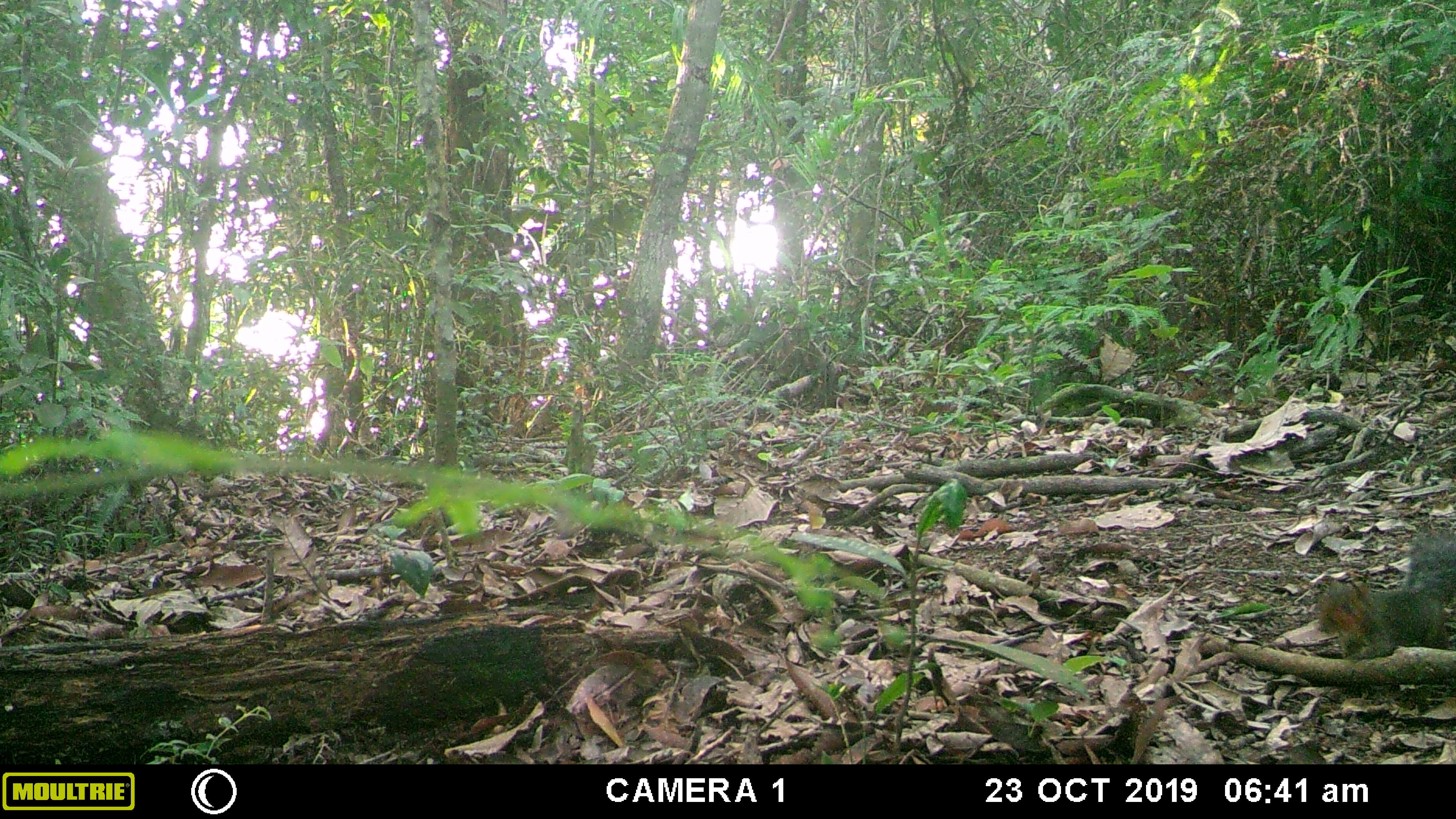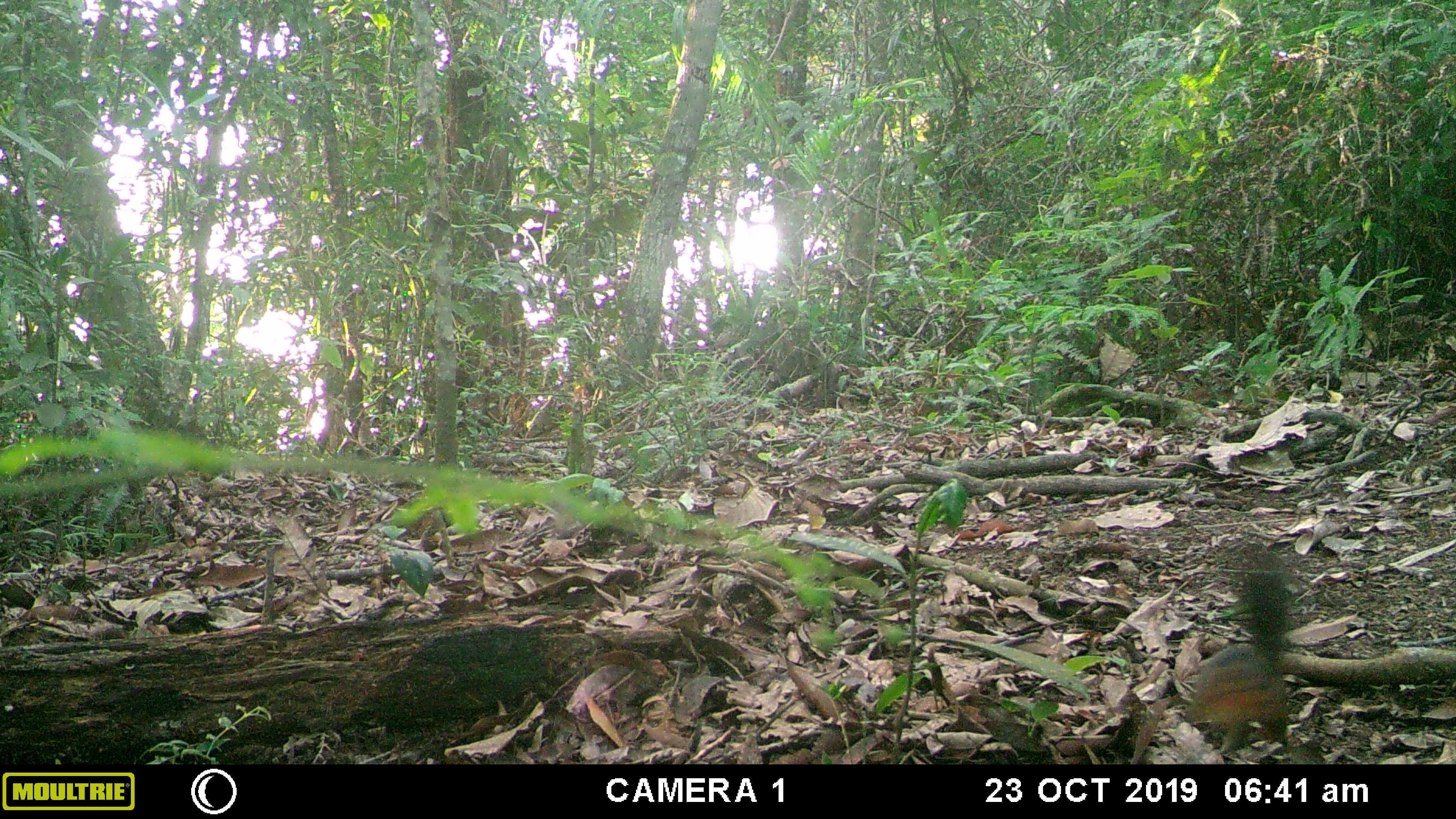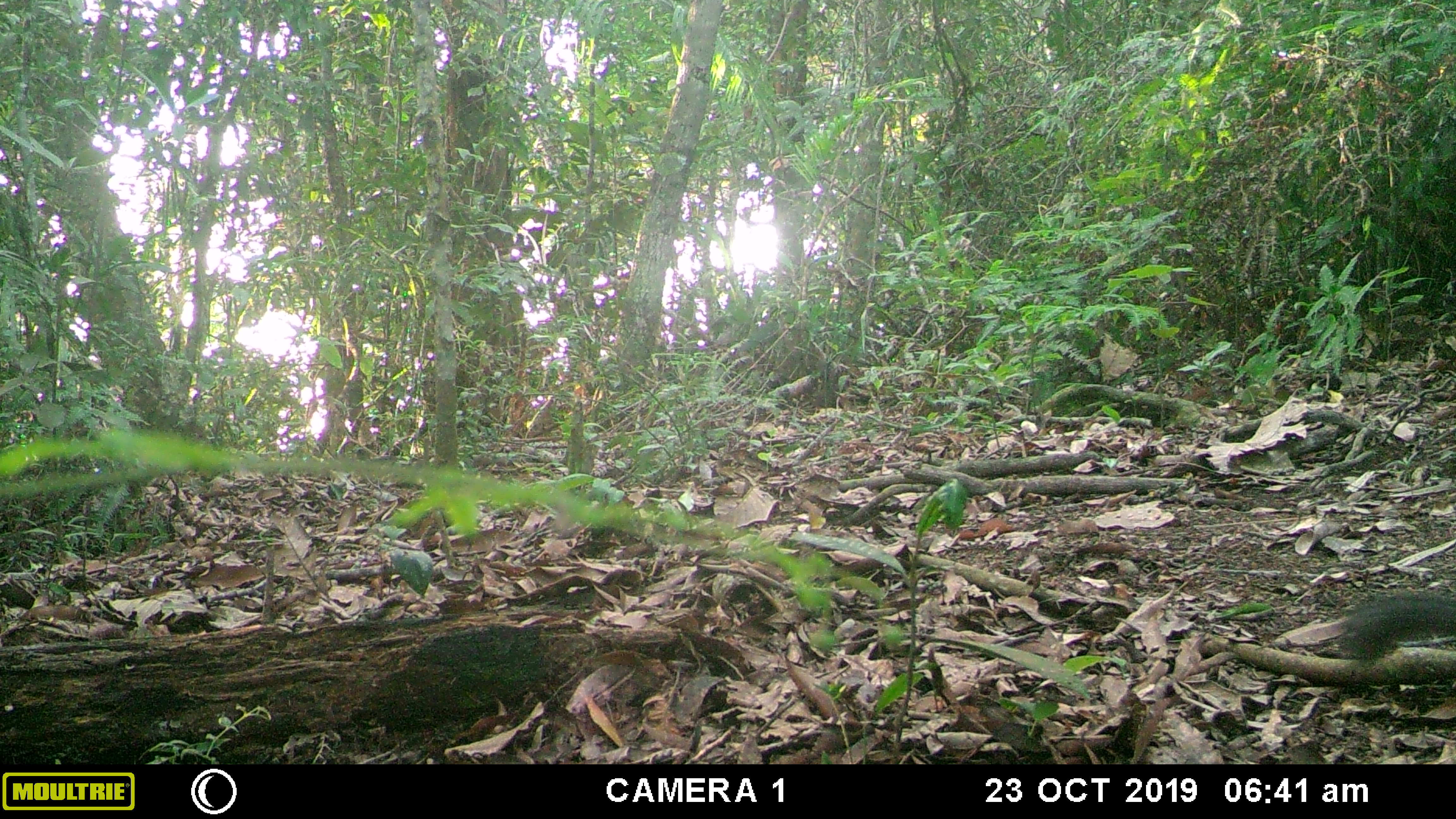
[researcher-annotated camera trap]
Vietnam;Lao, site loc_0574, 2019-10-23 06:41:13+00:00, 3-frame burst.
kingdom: Animalia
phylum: Chordata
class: Mammalia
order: Rodentia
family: Sciuridae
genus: Dremomys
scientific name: Dremomys rufigenis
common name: red-cheeked squirrel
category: red cheeked squirrel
Red cheeked squirrel (red-cheeked squirrel) (Dremomys rufigenis). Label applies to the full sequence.